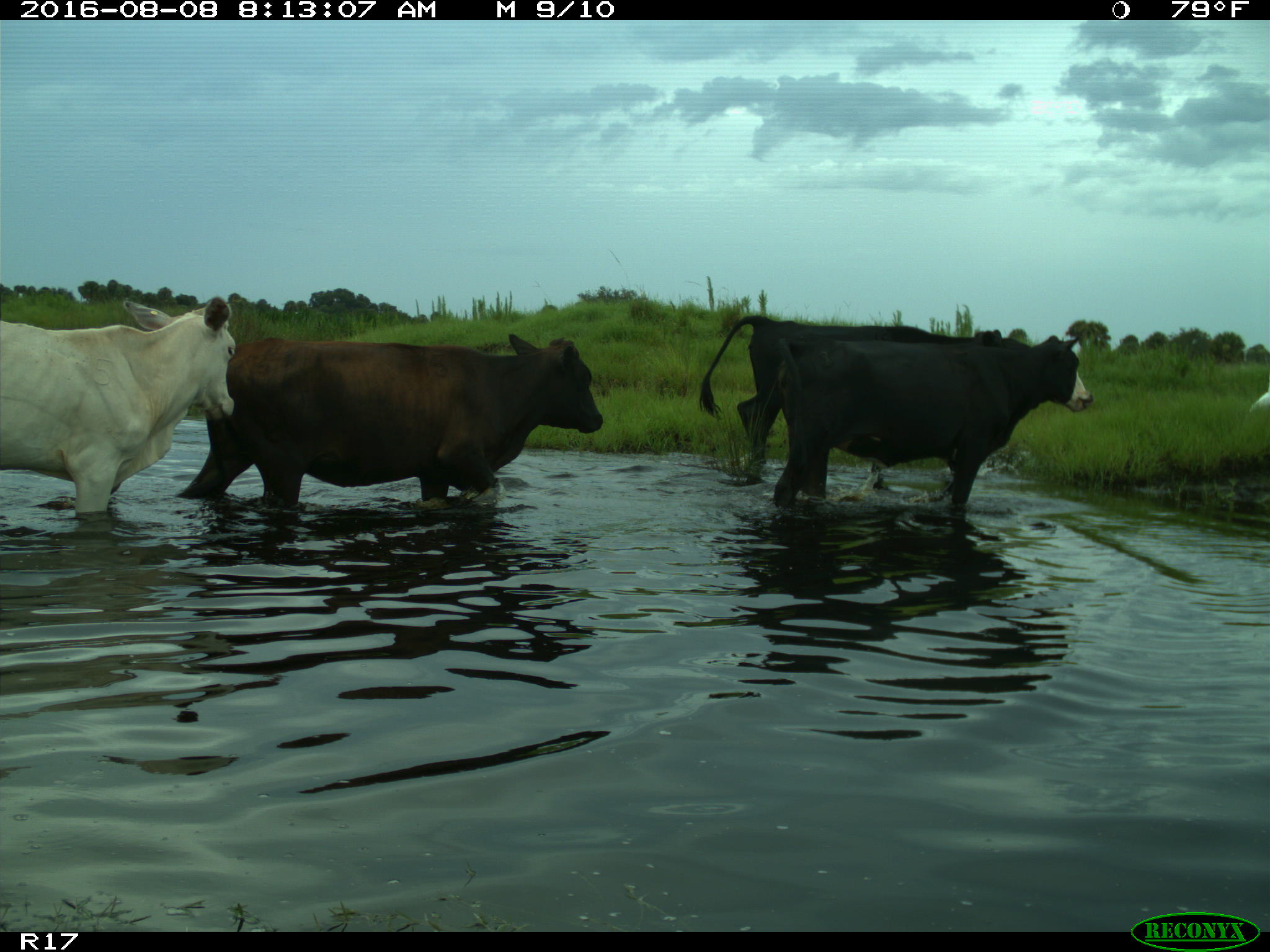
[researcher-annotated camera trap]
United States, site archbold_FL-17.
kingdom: Animalia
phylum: Chordata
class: Mammalia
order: Artiodactyla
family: Bovidae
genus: Bos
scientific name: Bos taurus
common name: domestic cow